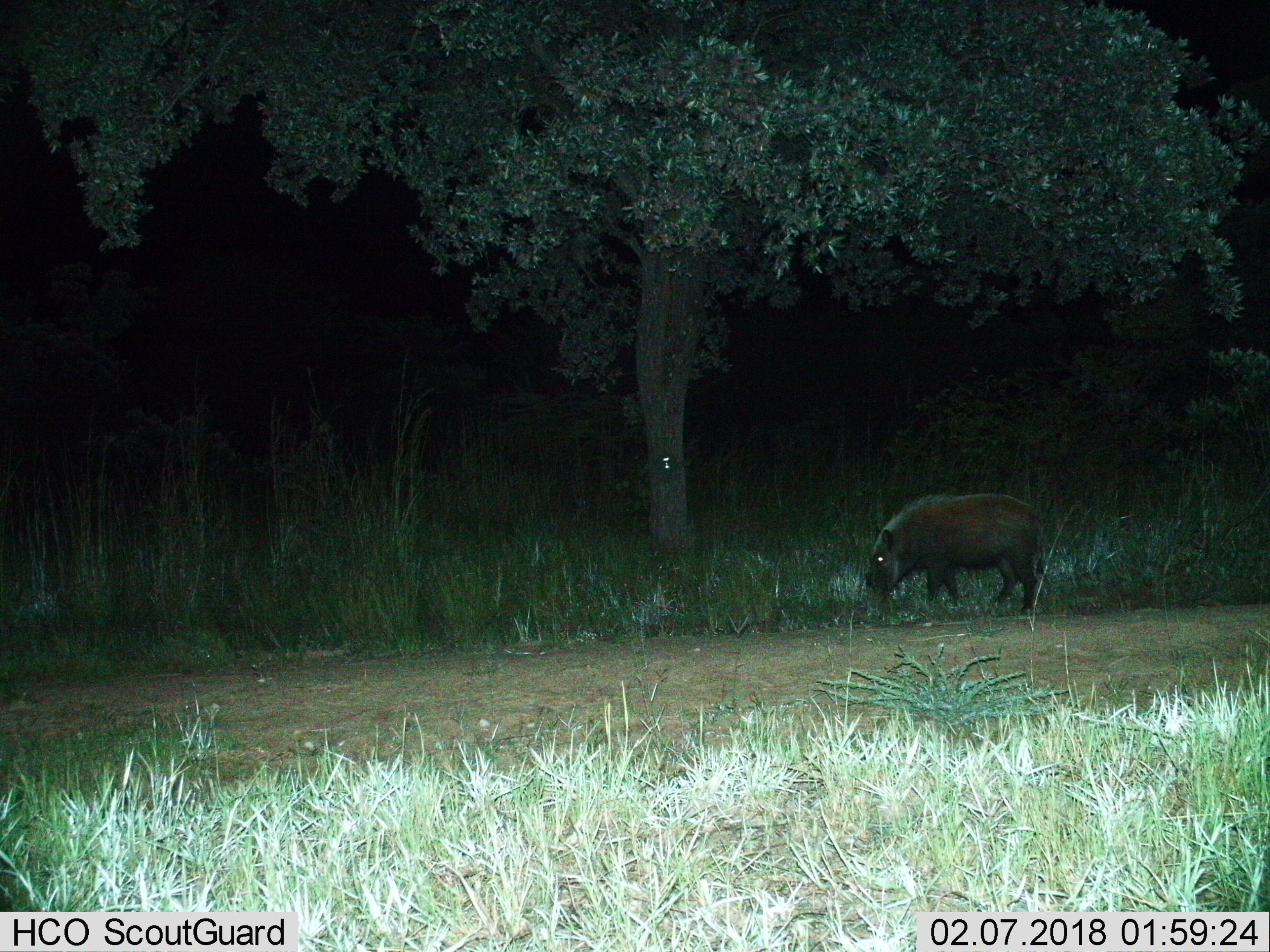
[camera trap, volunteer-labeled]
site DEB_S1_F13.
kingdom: Animalia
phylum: Chordata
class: Mammalia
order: Artiodactyla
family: Suidae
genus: Potamochoerus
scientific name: Potamochoerus larvatus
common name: bushpig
Bushpig (Potamochoerus larvatus), count 1. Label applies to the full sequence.